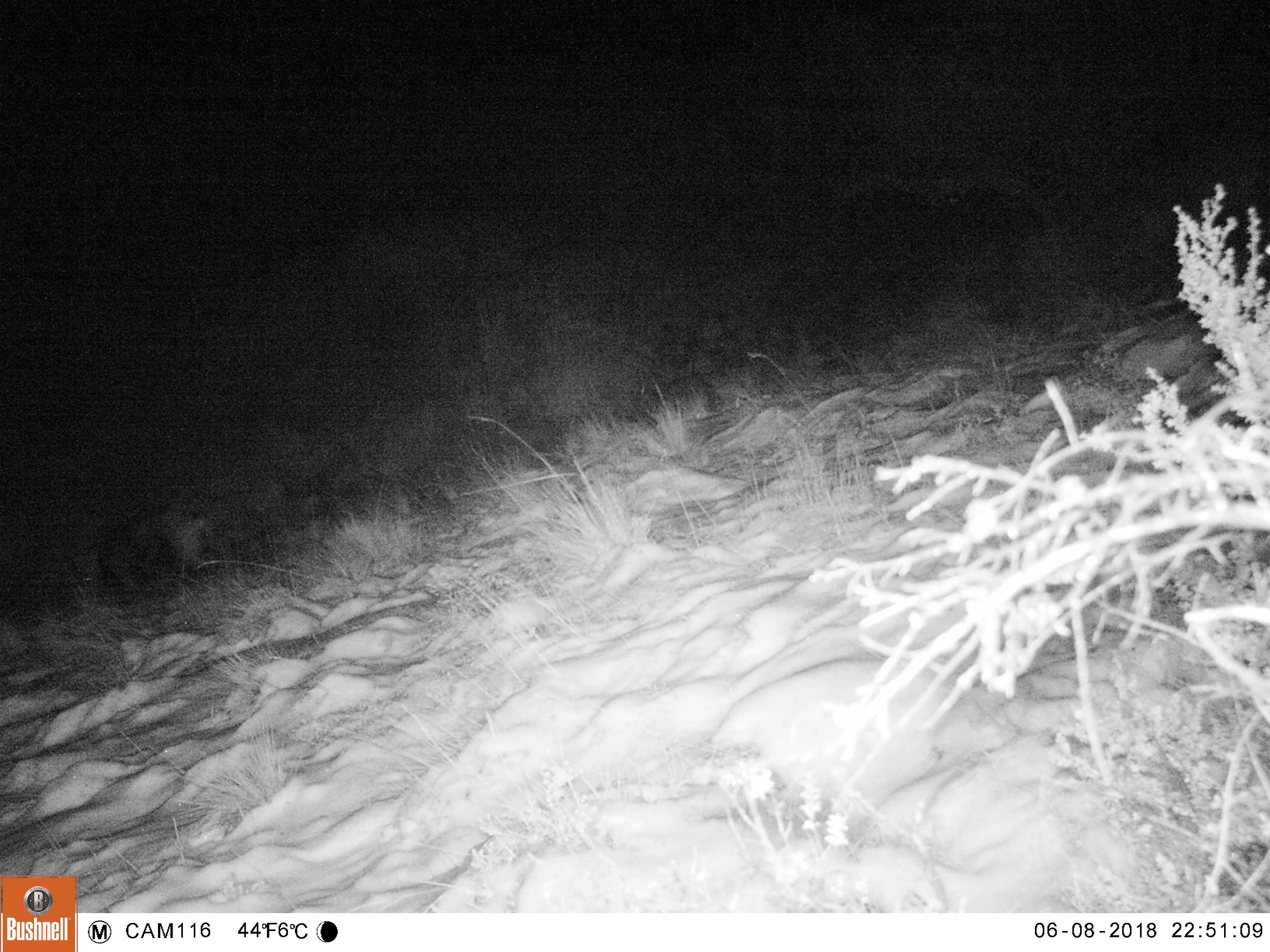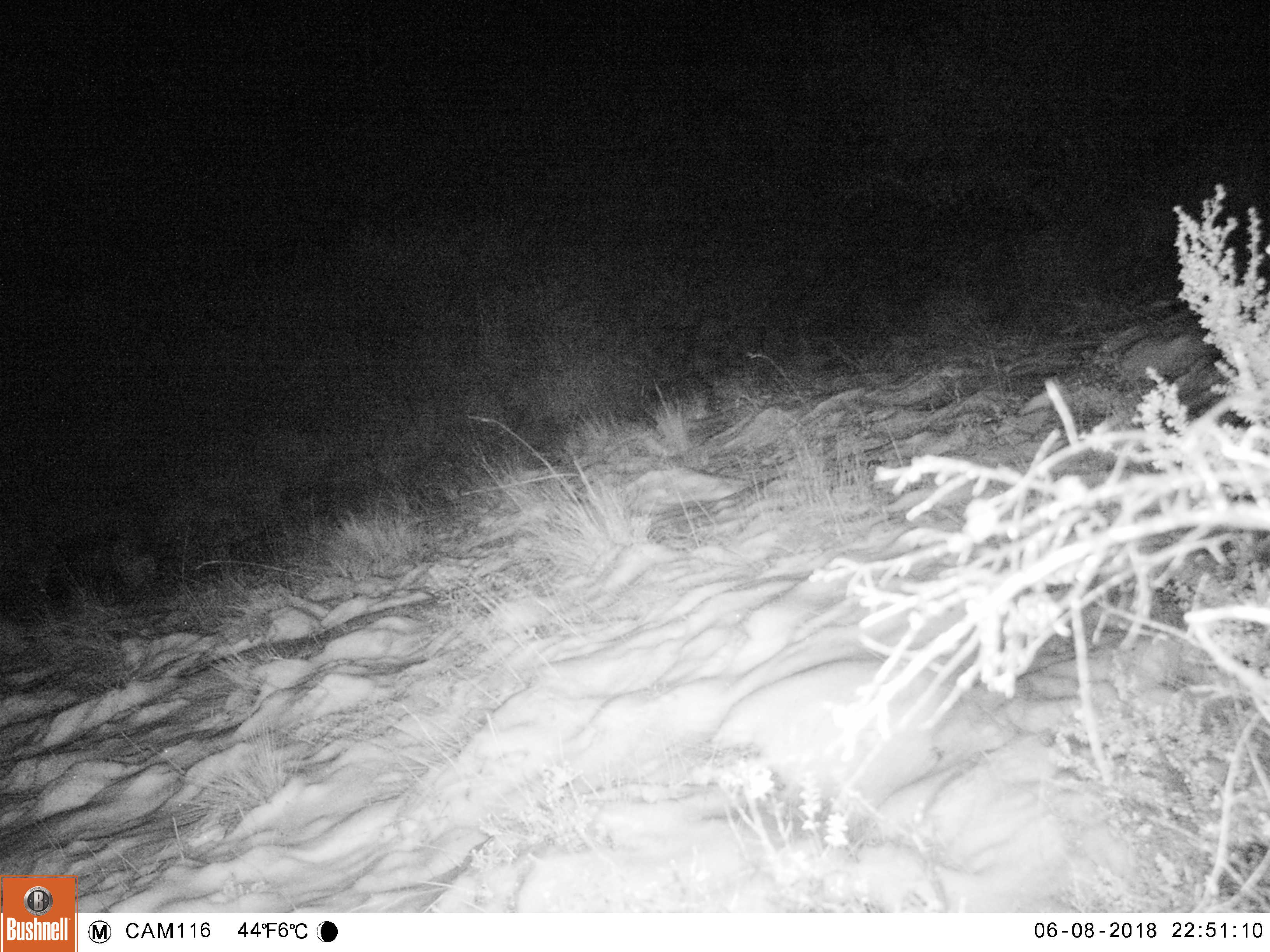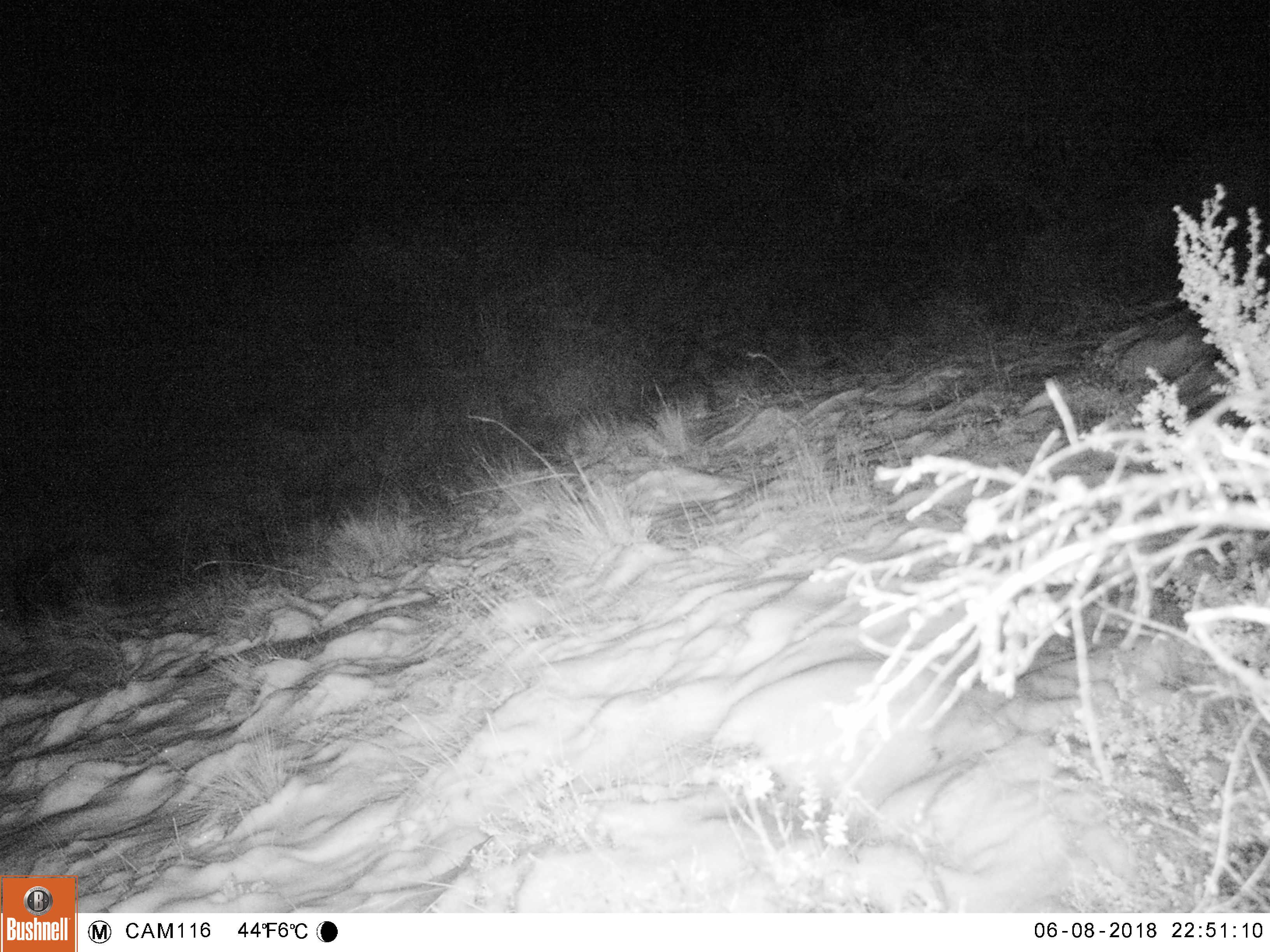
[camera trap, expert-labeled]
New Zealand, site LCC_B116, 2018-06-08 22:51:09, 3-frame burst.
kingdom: Animalia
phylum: Chordata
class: Mammalia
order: Artiodactyla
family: Suidae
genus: Sus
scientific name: Sus scrofa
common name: pig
Pig (Sus scrofa).